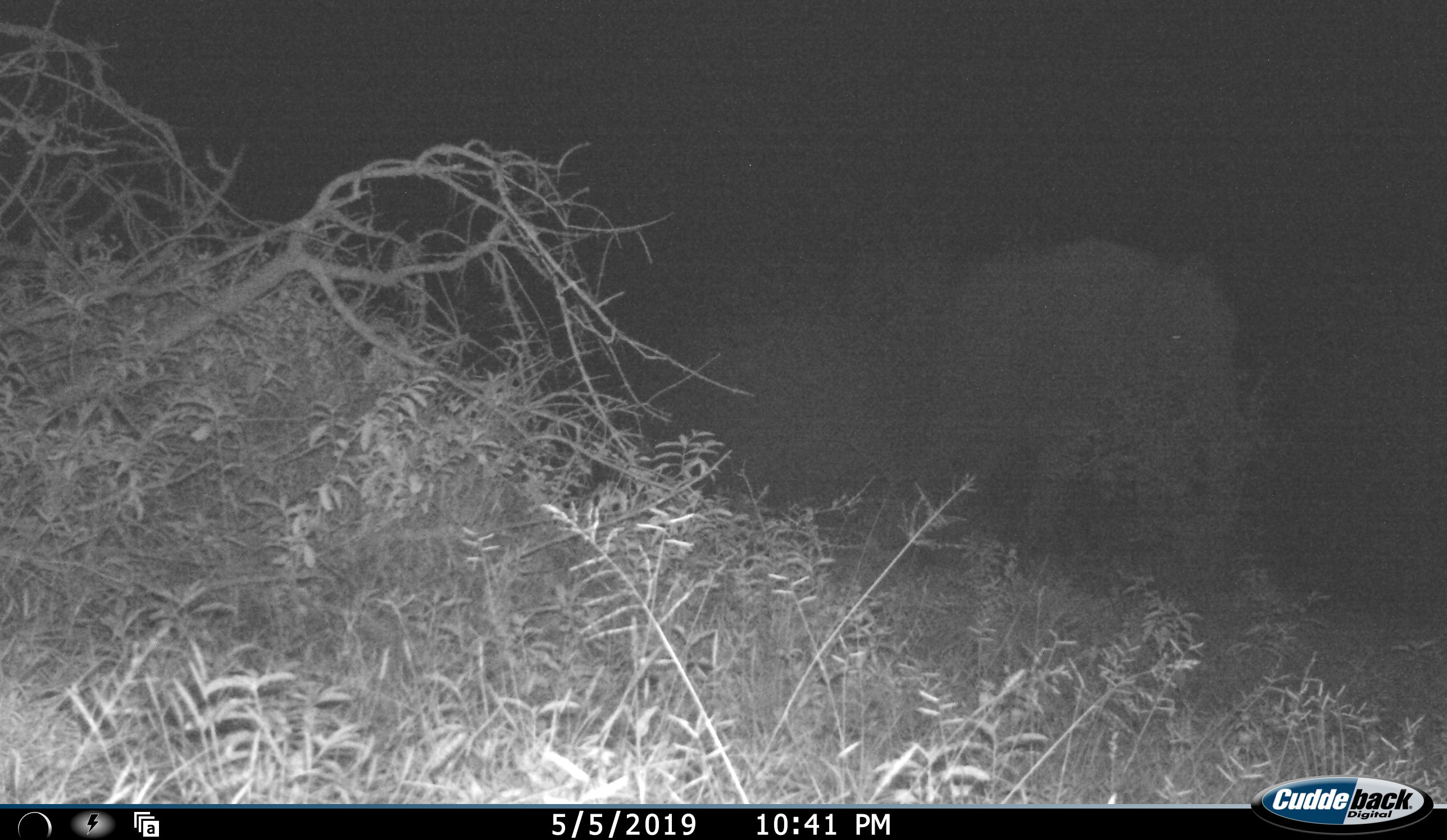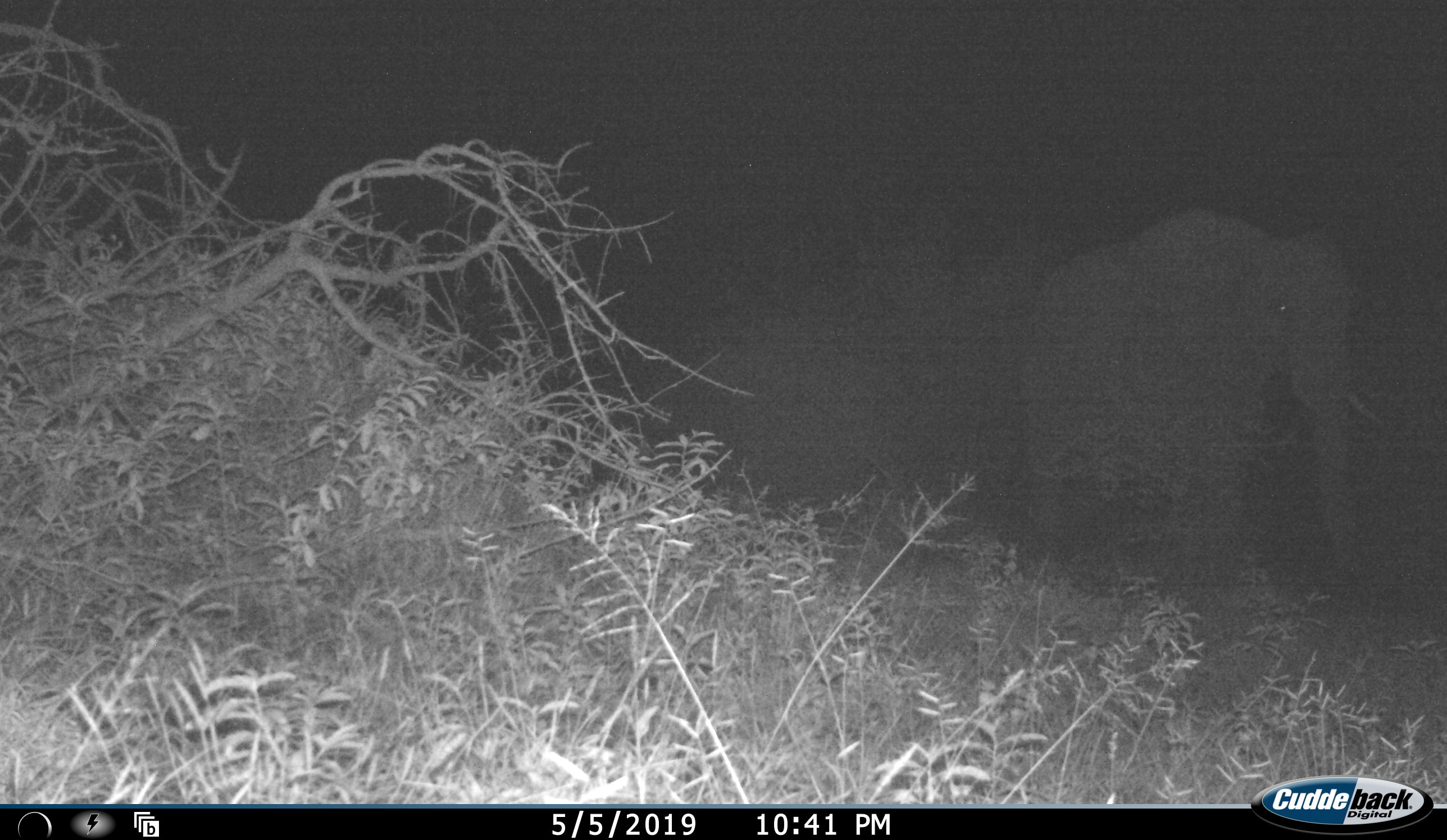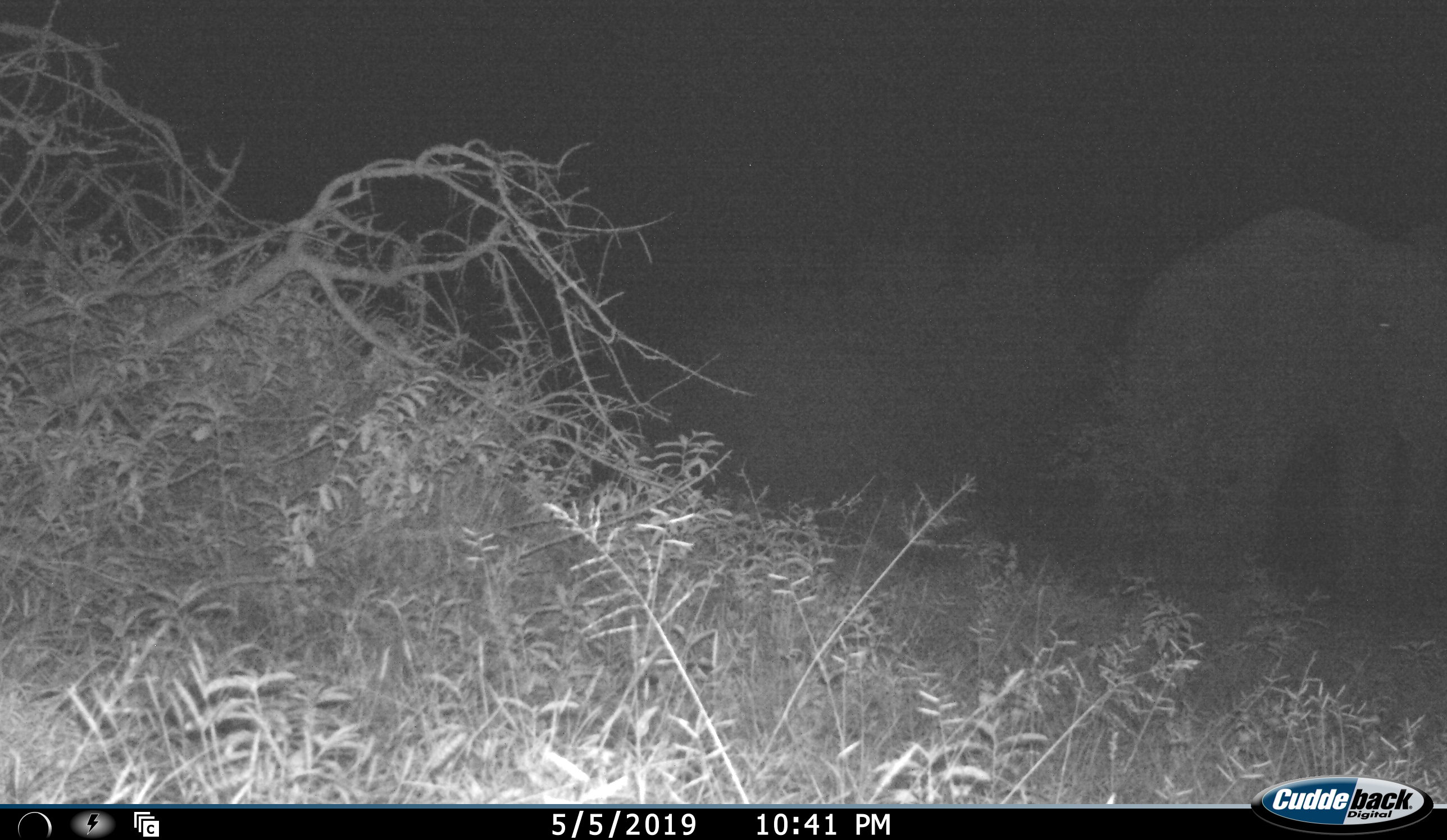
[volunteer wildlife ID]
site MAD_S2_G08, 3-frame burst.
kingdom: Animalia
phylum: Chordata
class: Mammalia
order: Proboscidea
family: Elephantidae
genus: Loxodonta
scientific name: Loxodonta africana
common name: african bush elephant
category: elephant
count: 1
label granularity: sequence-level